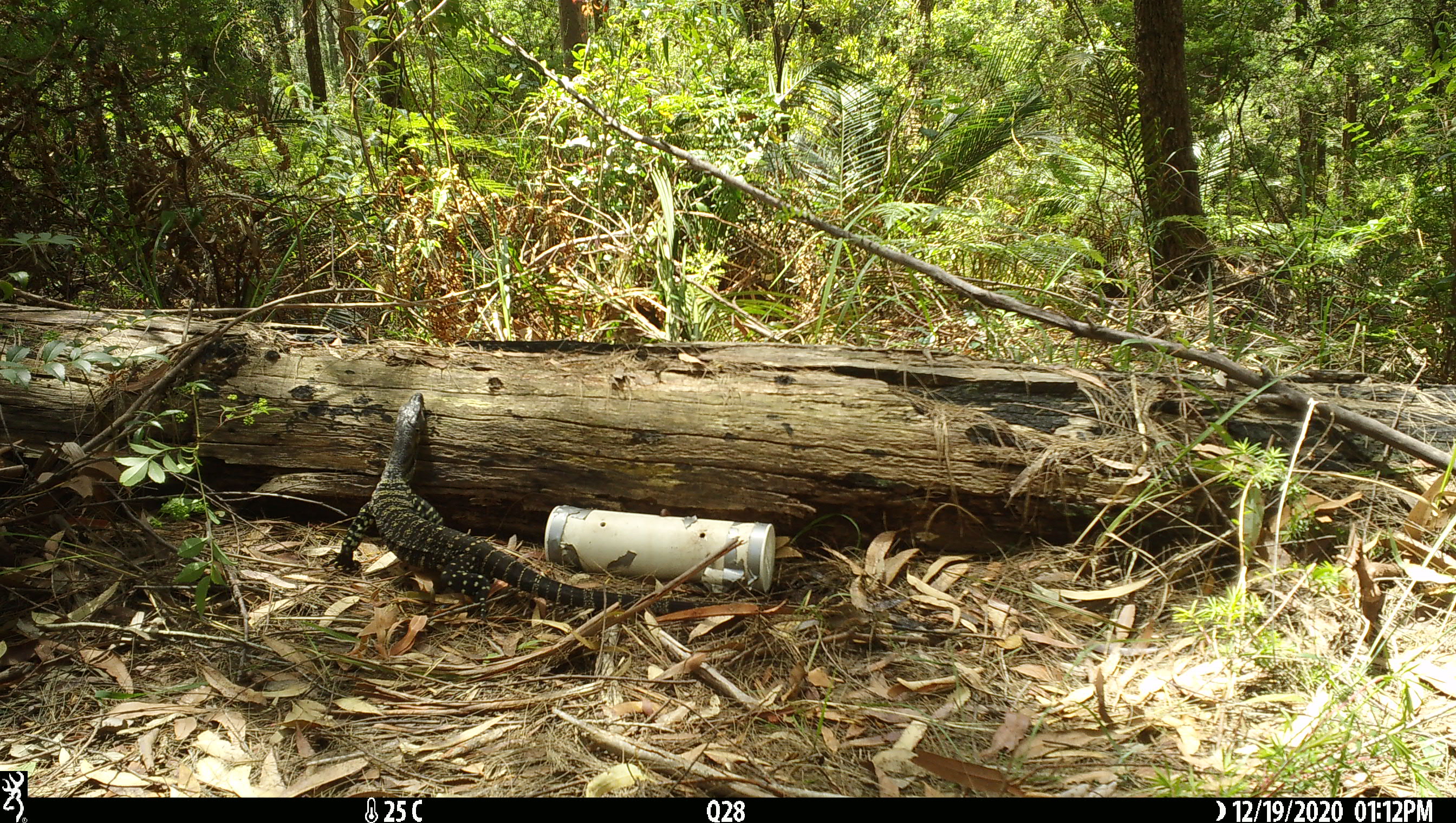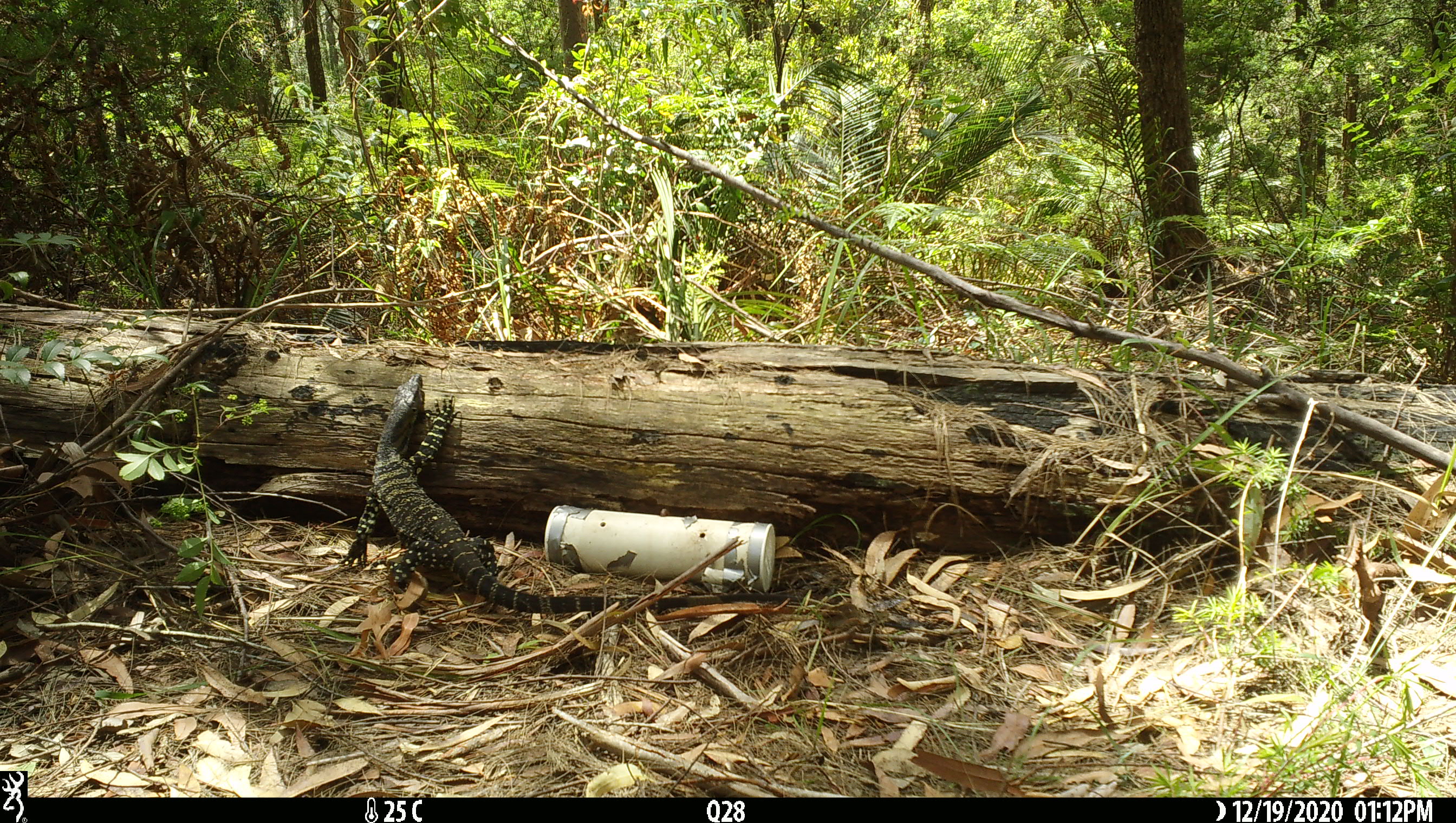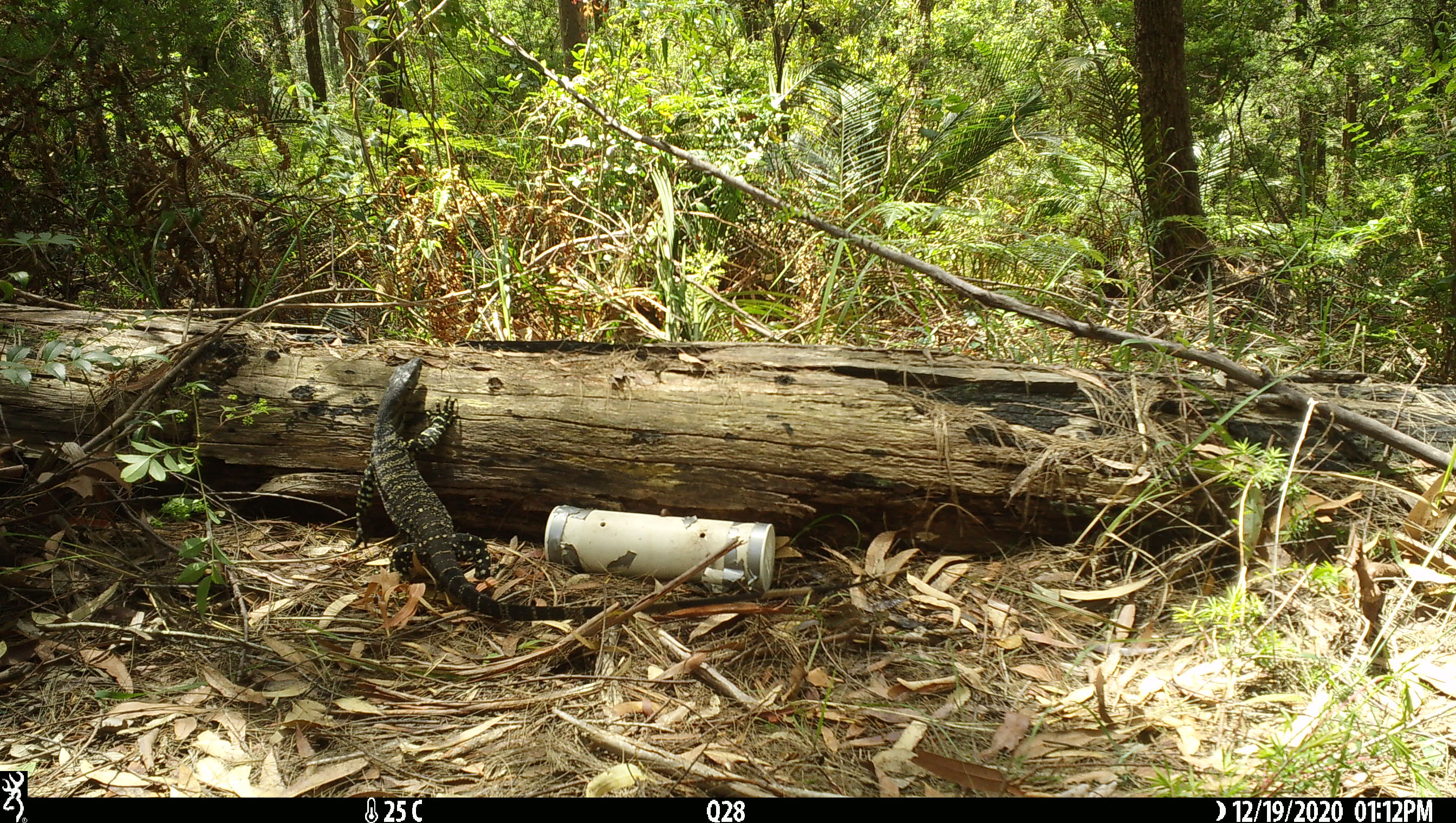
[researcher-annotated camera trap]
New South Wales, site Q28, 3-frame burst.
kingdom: Animalia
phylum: Chordata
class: Reptilia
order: Squamata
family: Varanidae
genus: Varanus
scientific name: Varanus varius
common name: lace monitor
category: goanna